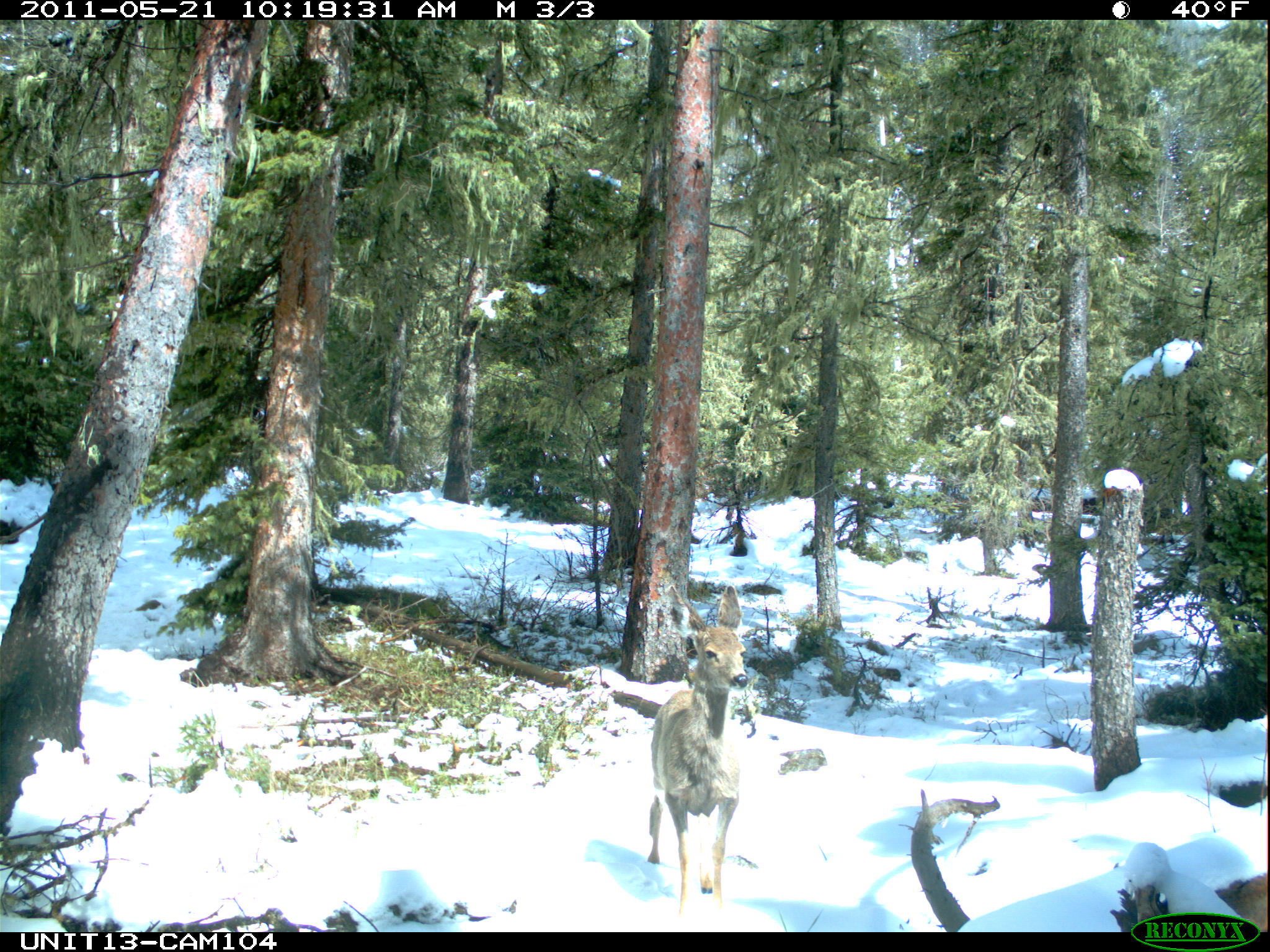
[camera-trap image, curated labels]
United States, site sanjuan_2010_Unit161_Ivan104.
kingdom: Animalia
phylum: Chordata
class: Mammalia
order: Artiodactyla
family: Cervidae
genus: Odocoileus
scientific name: Odocoileus hemionus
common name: mule deer